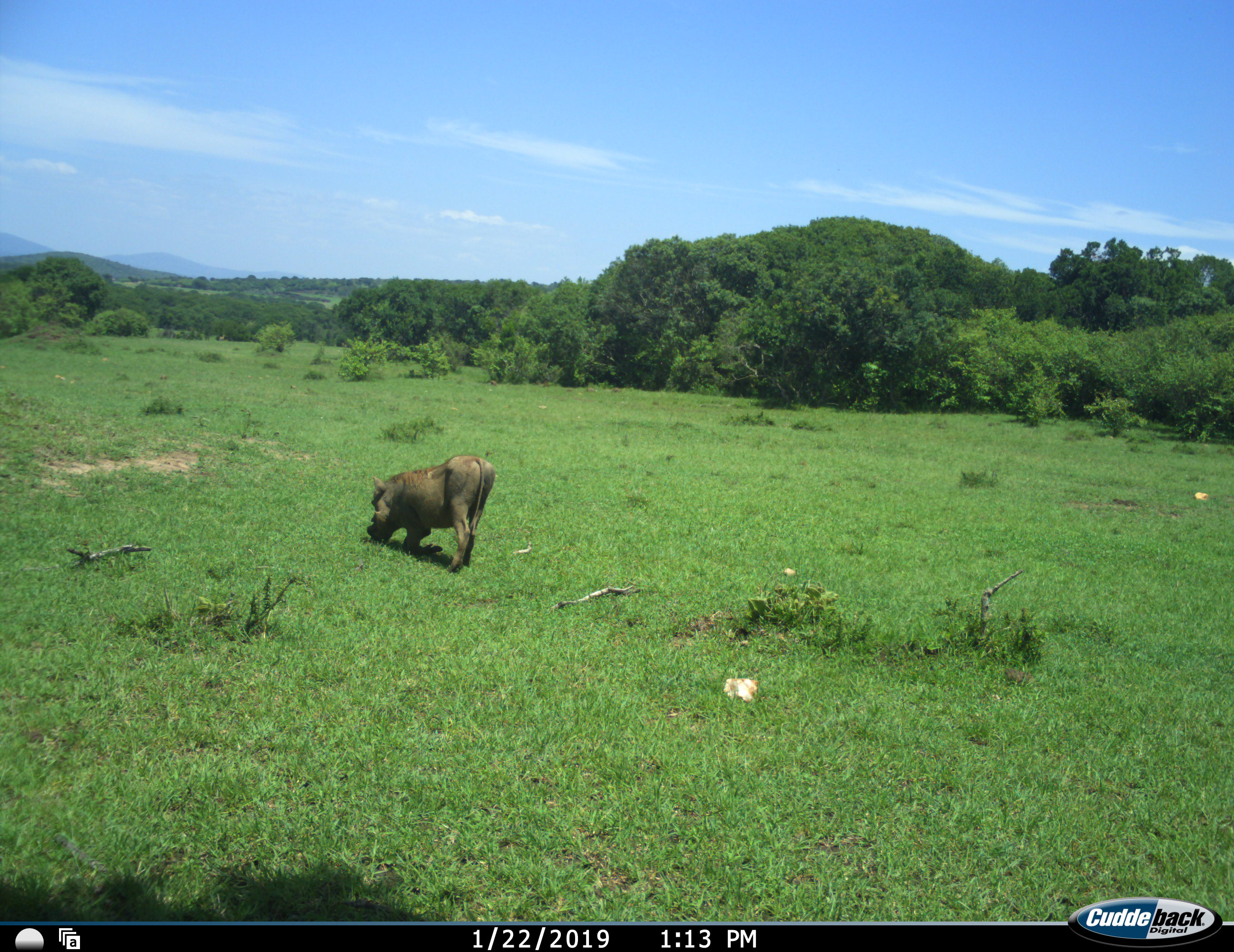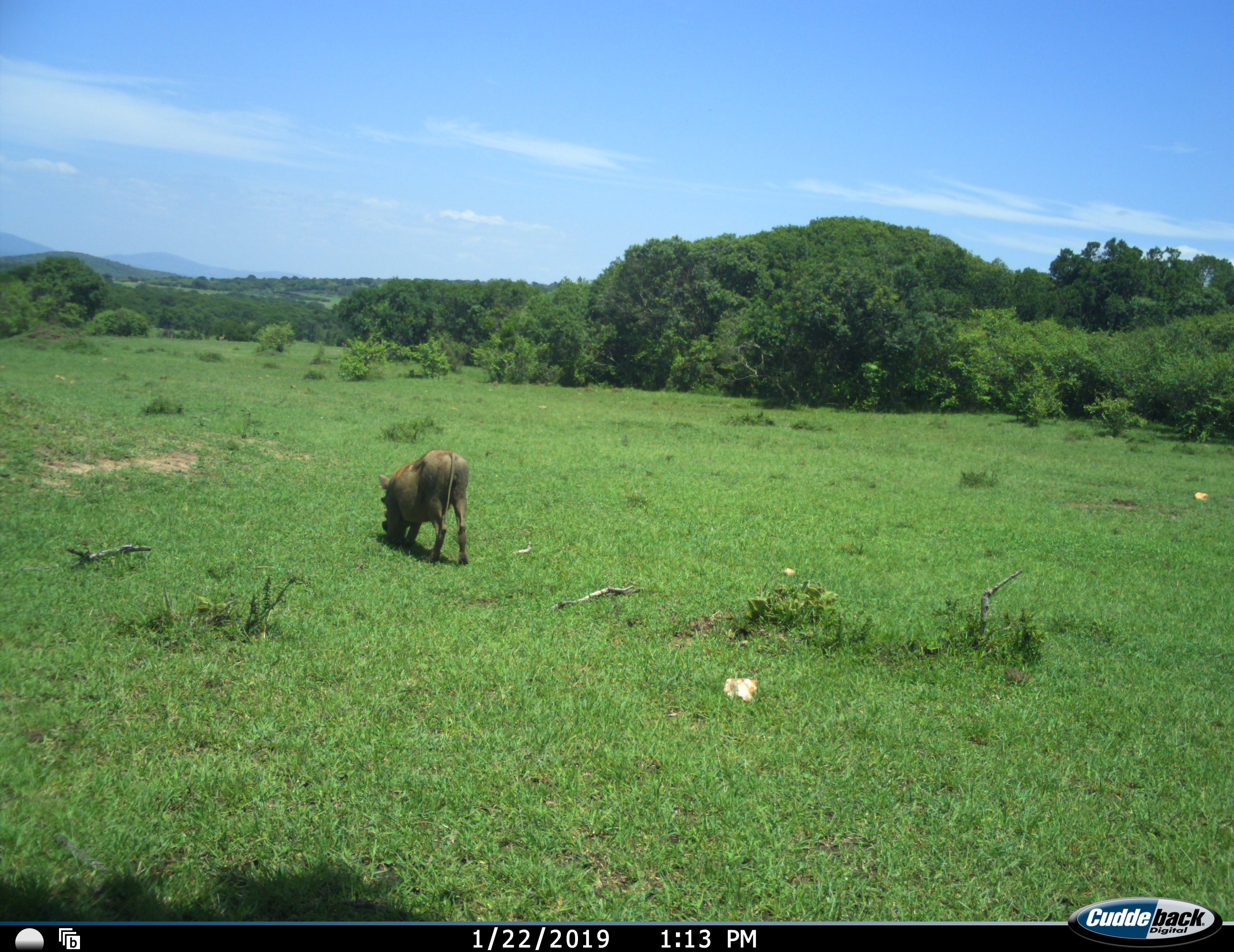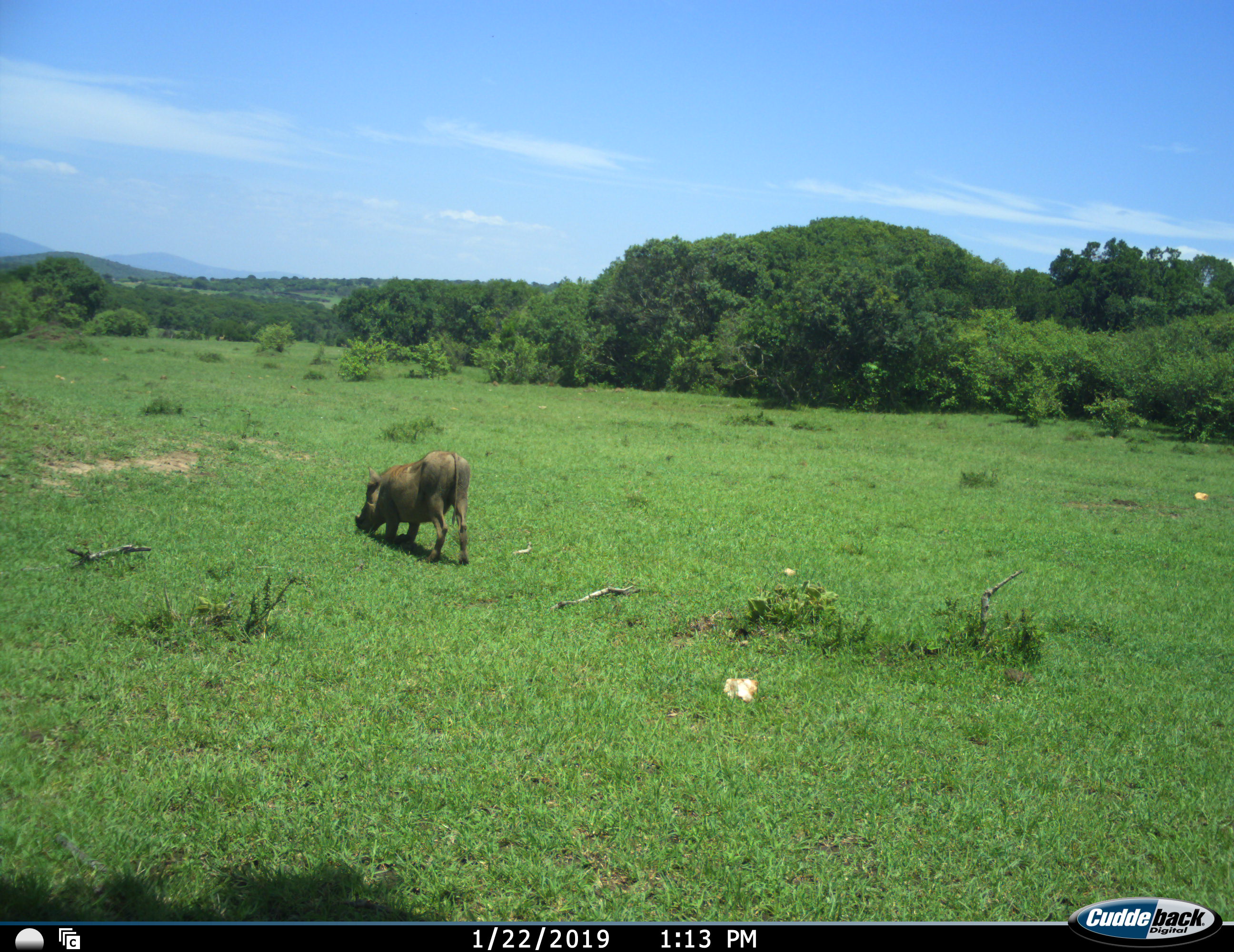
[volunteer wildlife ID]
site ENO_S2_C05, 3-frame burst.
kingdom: Animalia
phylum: Chordata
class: Mammalia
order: Artiodactyla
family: Suidae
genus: Phacochoerus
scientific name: Phacochoerus africanus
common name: warthog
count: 1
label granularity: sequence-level